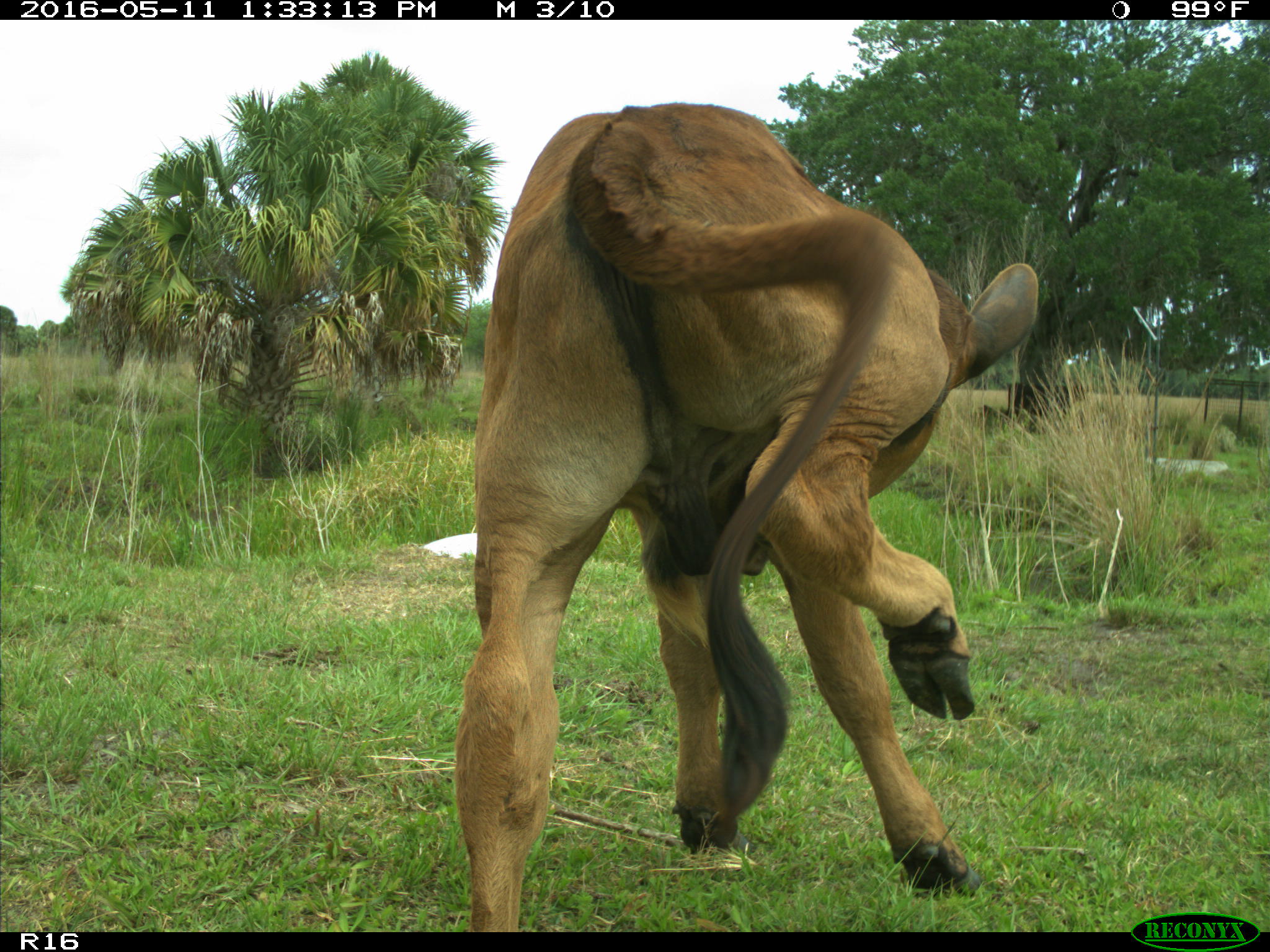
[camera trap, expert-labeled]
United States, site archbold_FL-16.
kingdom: Animalia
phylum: Chordata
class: Mammalia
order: Artiodactyla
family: Bovidae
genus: Bos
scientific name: Bos taurus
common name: domestic cow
Bos taurus (domestic cow).